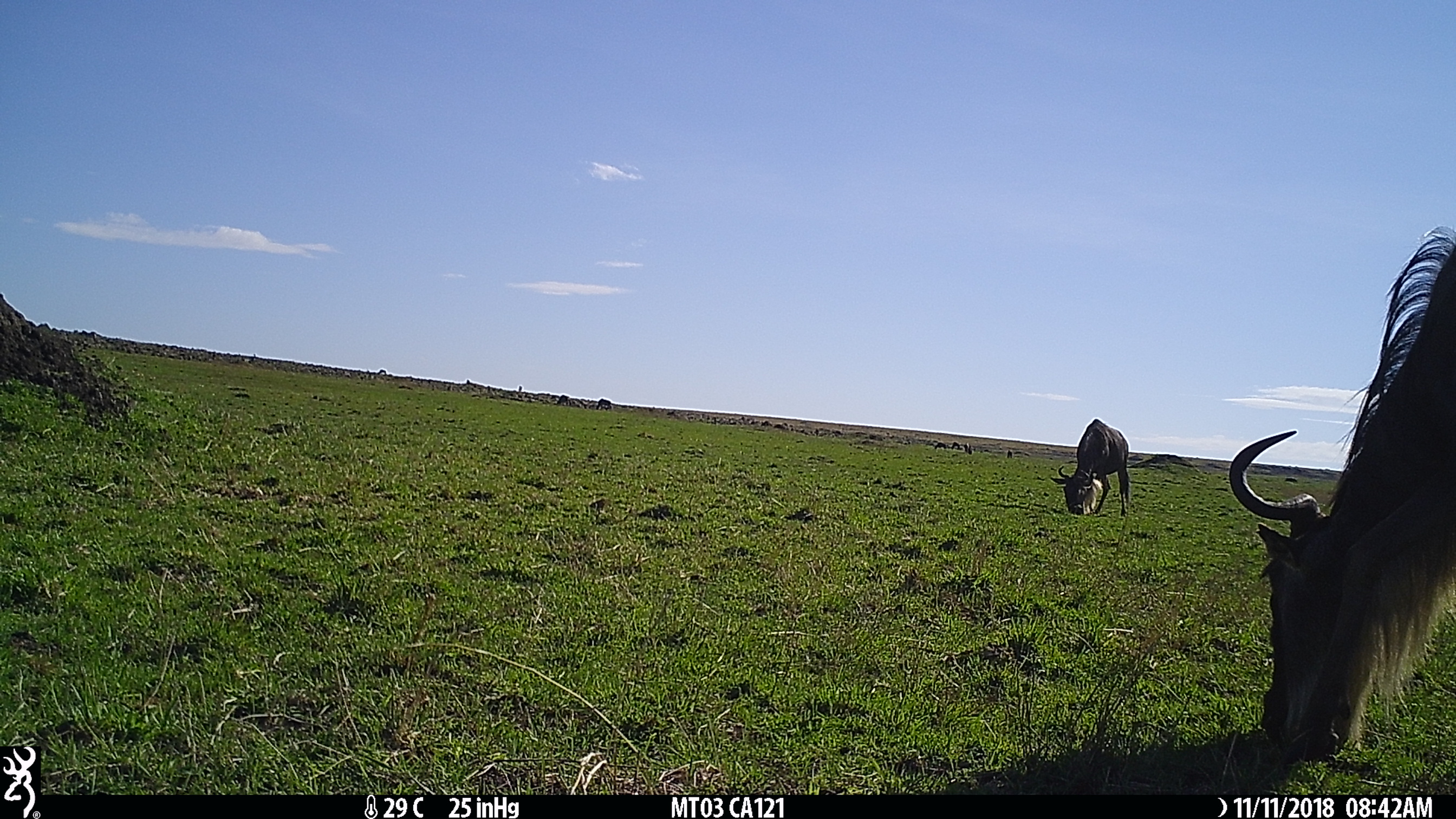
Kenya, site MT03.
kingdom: Animalia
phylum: Chordata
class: Mammalia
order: Artiodactyla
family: Bovidae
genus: Connochaetes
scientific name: Connochaetes taurinus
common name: blue wildebeest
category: wildebeest